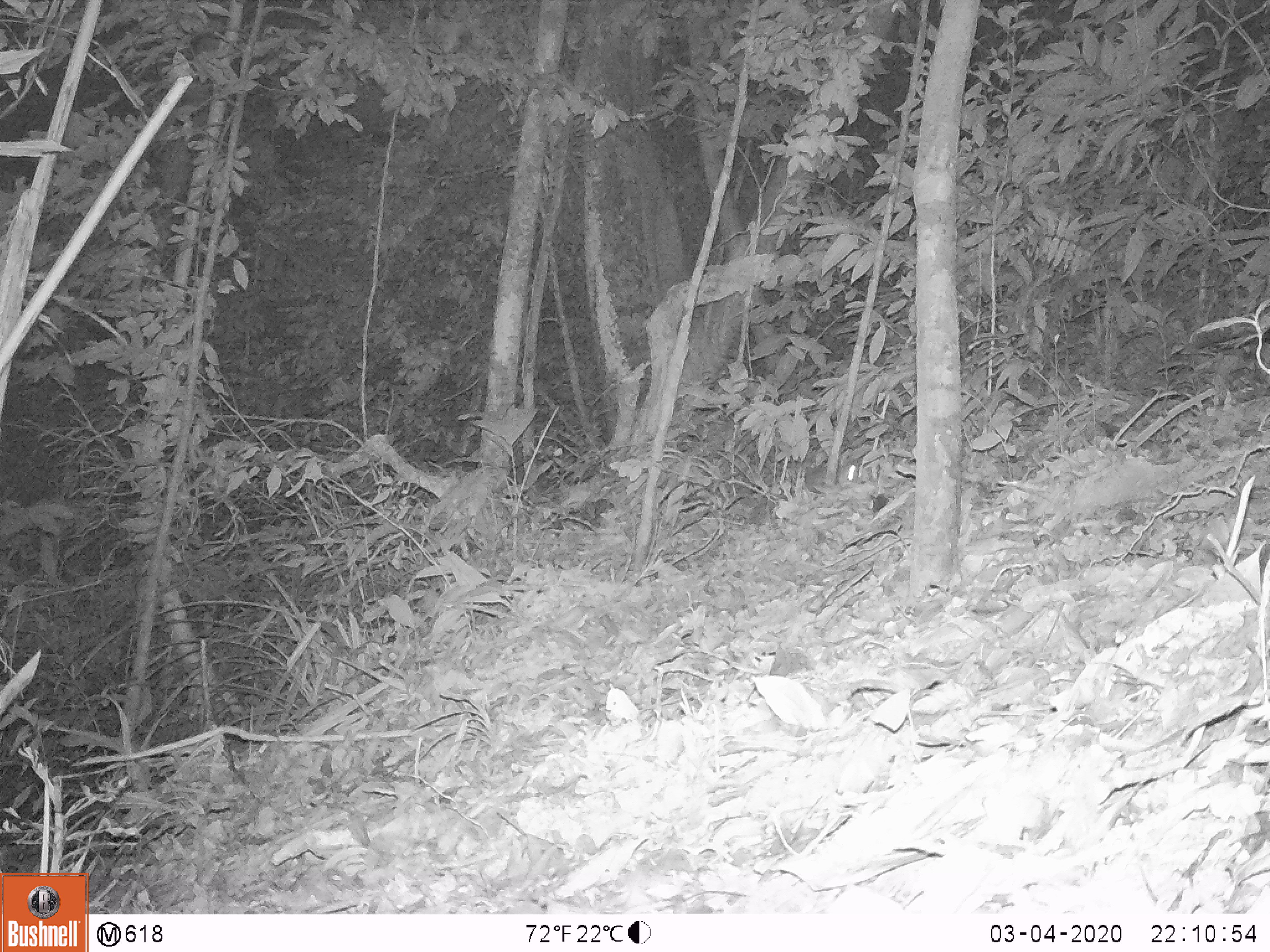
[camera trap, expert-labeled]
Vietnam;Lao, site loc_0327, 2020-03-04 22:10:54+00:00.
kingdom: Animalia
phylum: Chordata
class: Mammalia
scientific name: Mammalia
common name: mammal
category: unidentified small mammal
Unidentified small mammal (mammal) (Mammalia). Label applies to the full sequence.